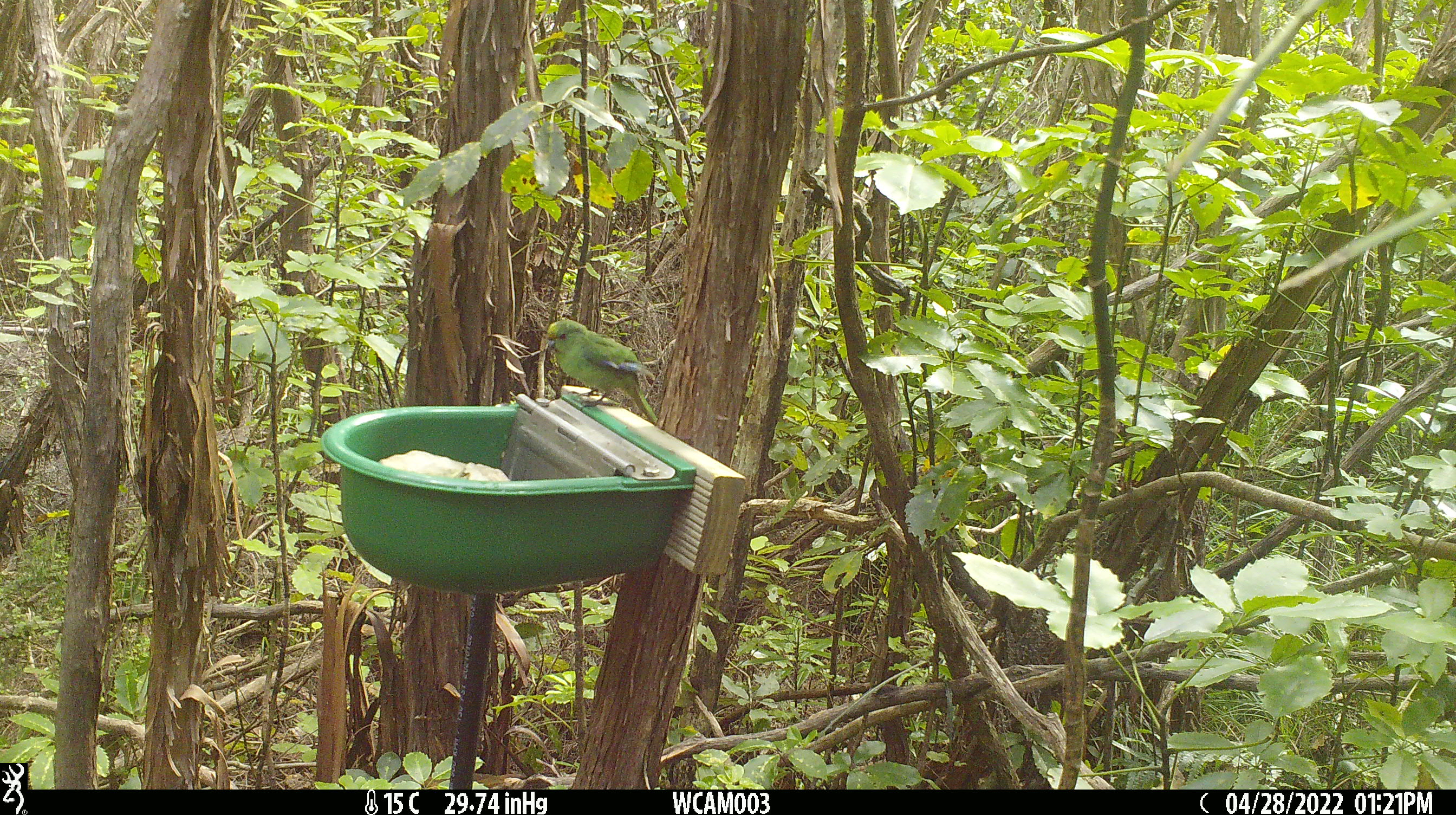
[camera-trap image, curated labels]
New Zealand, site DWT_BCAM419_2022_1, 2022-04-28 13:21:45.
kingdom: Animalia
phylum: Chordata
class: Aves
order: Psittaciformes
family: Psittaculidae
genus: Cyanoramphus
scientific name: Cyanoramphus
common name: parakeet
Parakeet (Cyanoramphus).